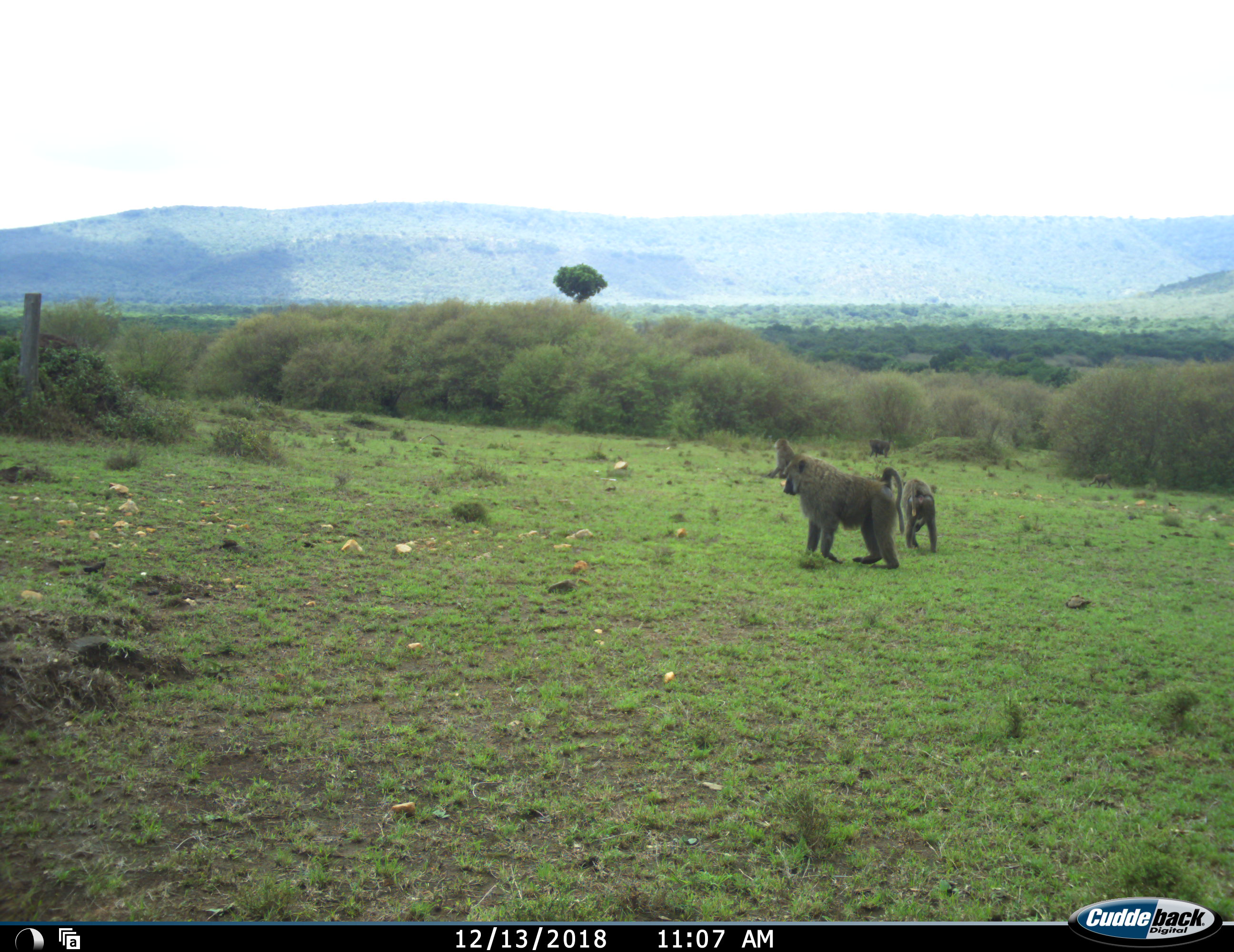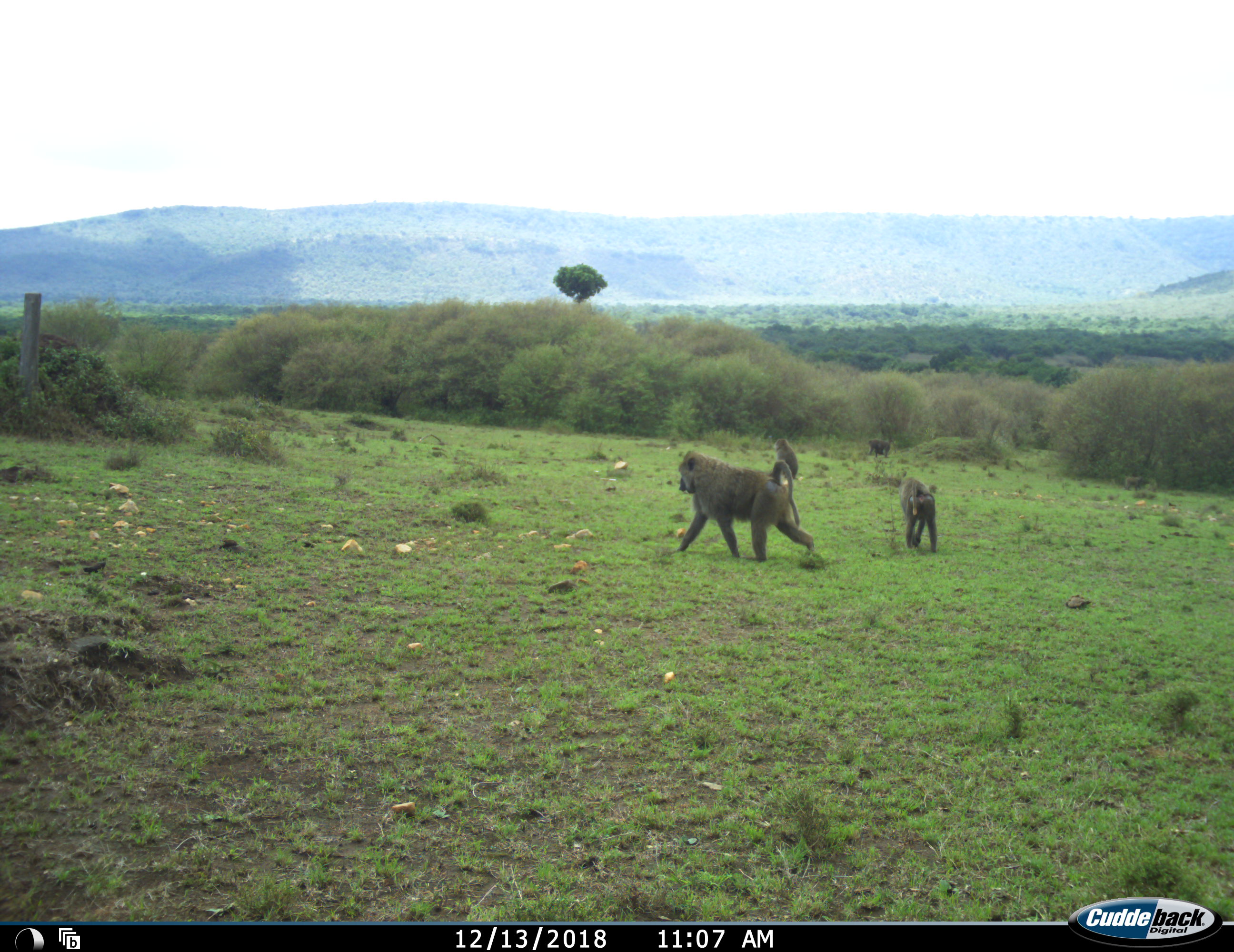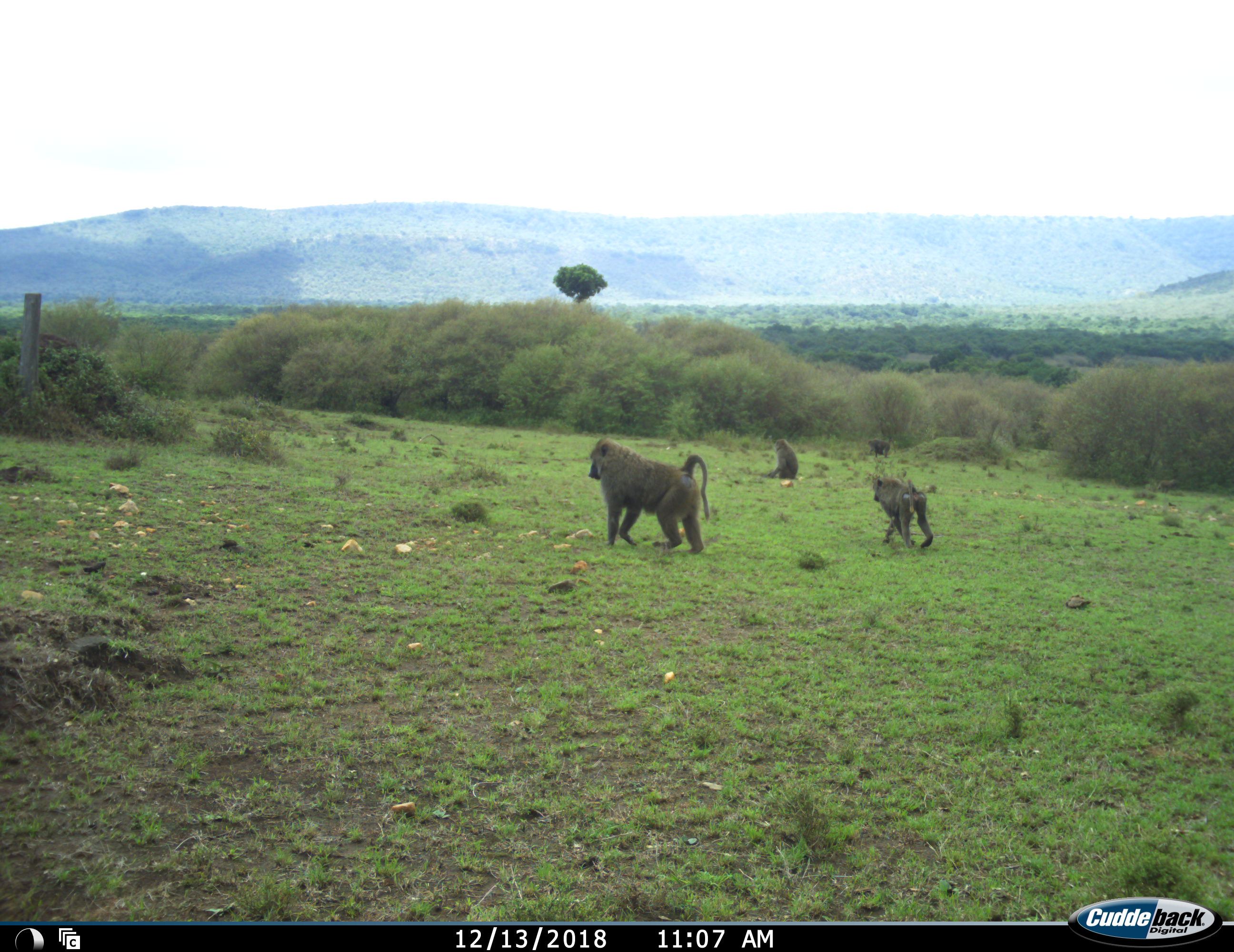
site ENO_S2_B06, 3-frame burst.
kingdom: Animalia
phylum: Chordata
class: Mammalia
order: Primates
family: Cercopithecidae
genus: Papio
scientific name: Papio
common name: baboon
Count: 4.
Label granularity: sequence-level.